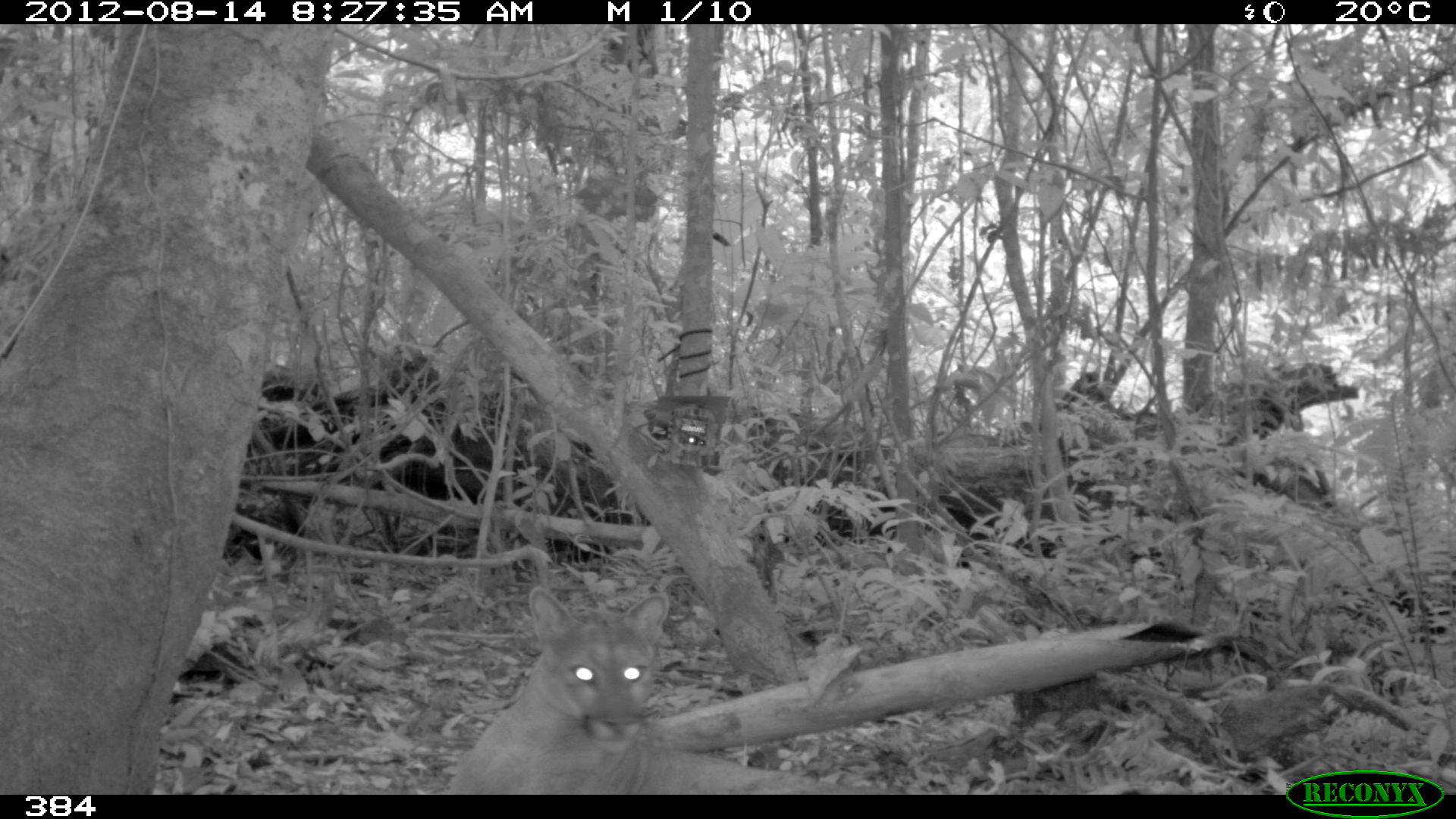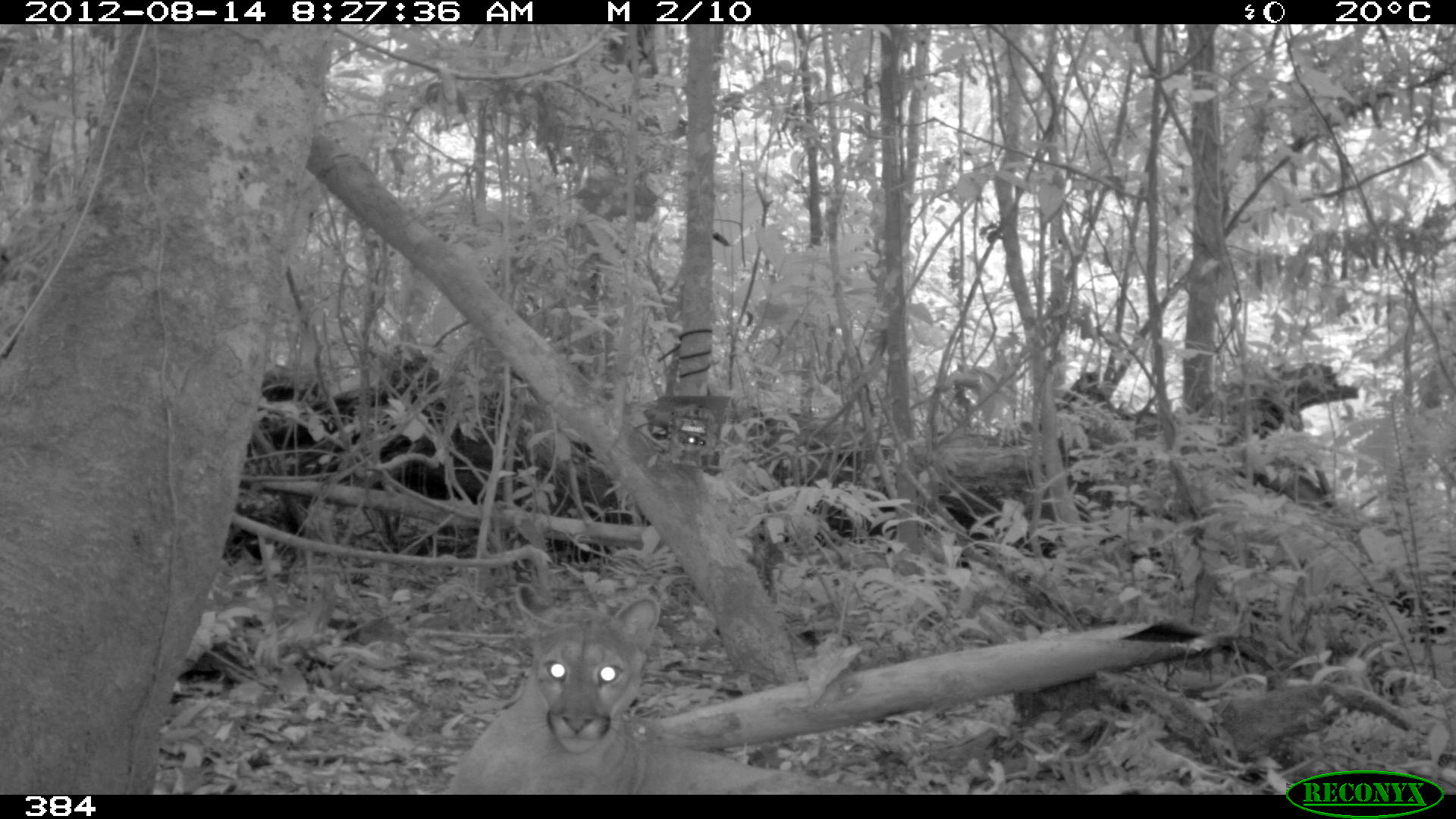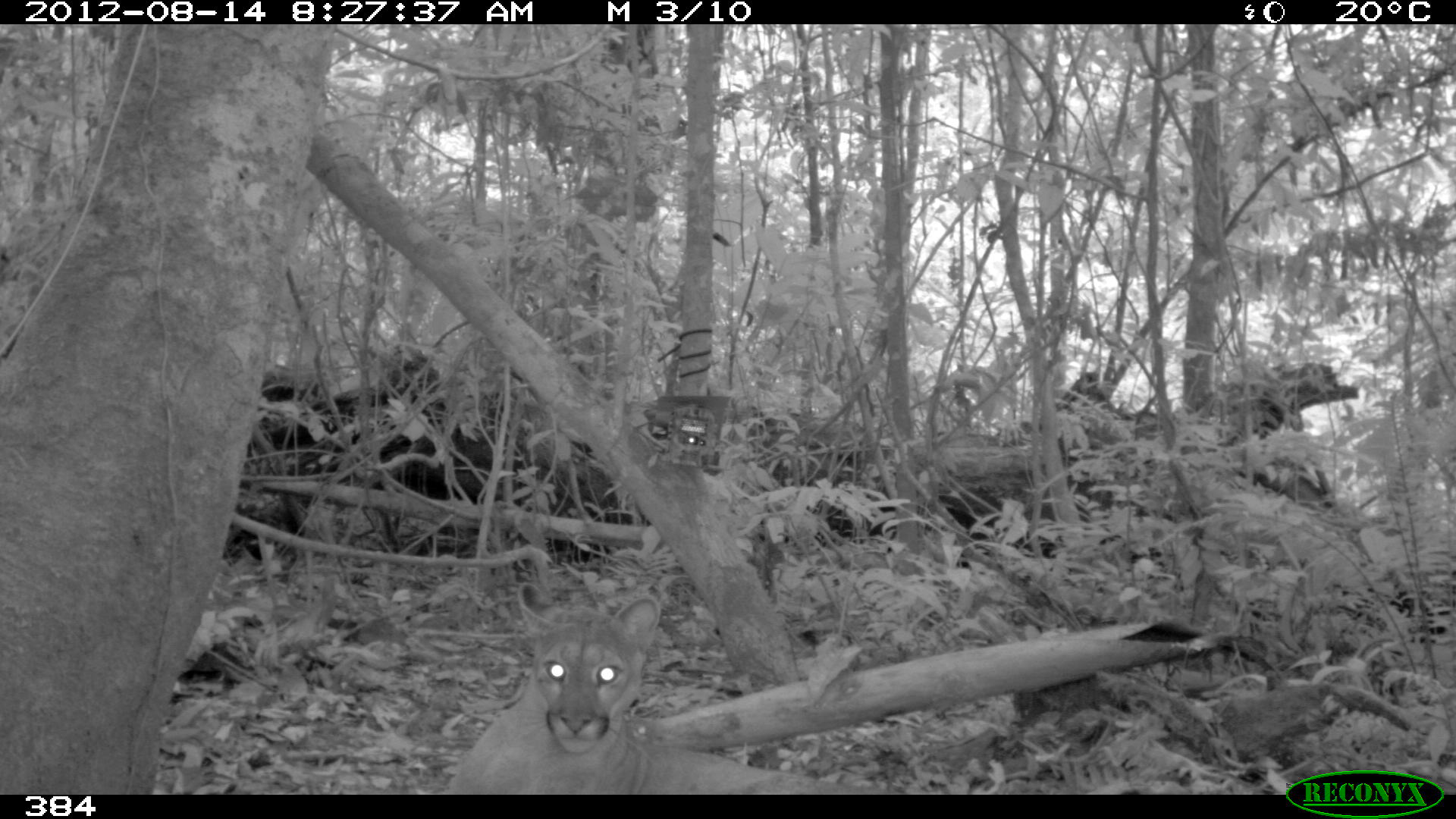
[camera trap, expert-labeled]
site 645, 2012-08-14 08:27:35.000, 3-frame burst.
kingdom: Animalia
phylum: Chordata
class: Mammalia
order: Carnivora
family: Felidae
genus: Puma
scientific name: Puma concolor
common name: mountain lion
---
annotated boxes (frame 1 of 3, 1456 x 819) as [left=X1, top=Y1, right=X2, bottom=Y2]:
puma concolor: [left=445, top=581, right=902, bottom=793]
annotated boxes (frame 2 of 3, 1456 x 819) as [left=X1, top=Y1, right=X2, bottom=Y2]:
puma concolor: [left=444, top=579, right=893, bottom=794]